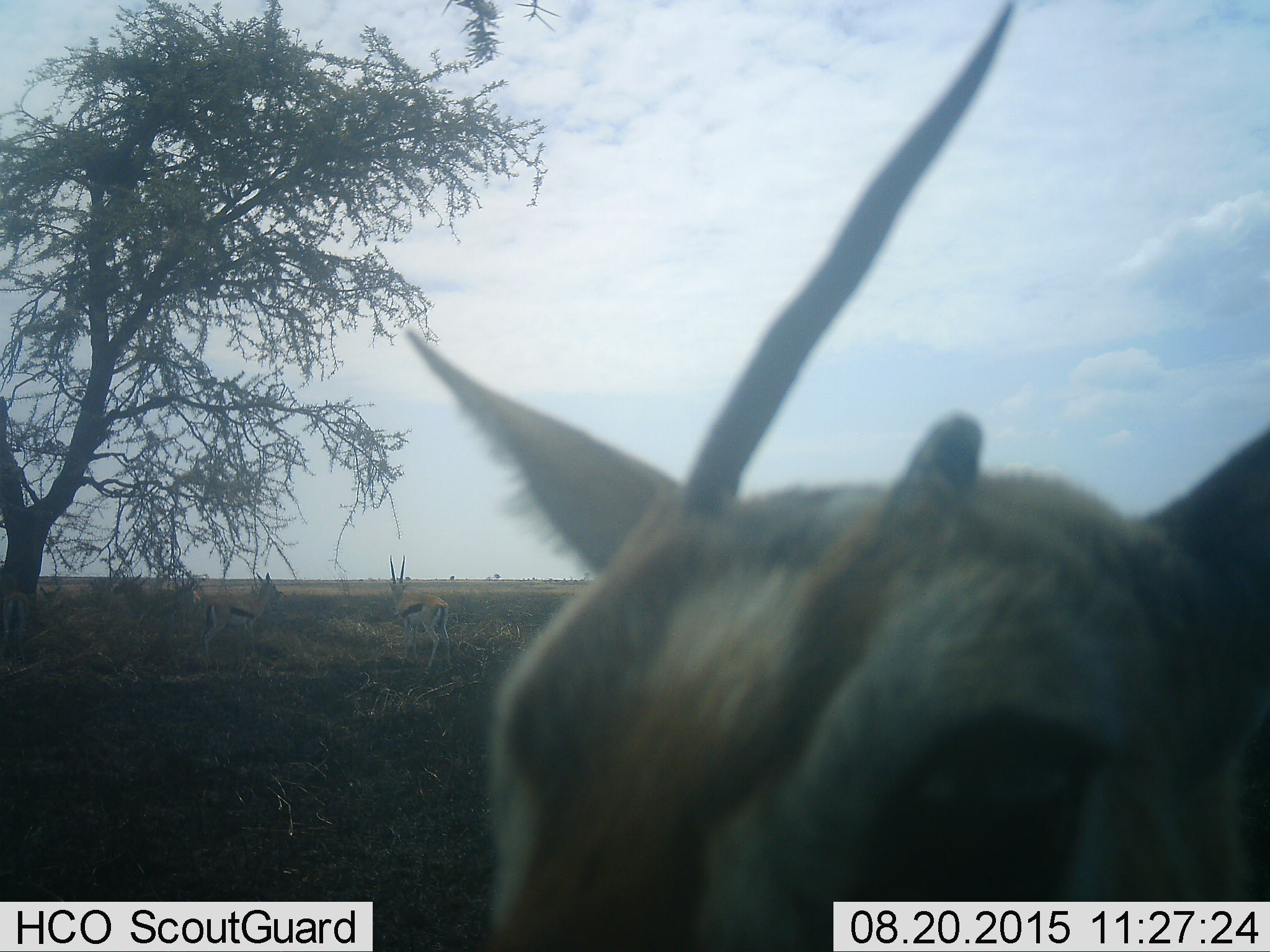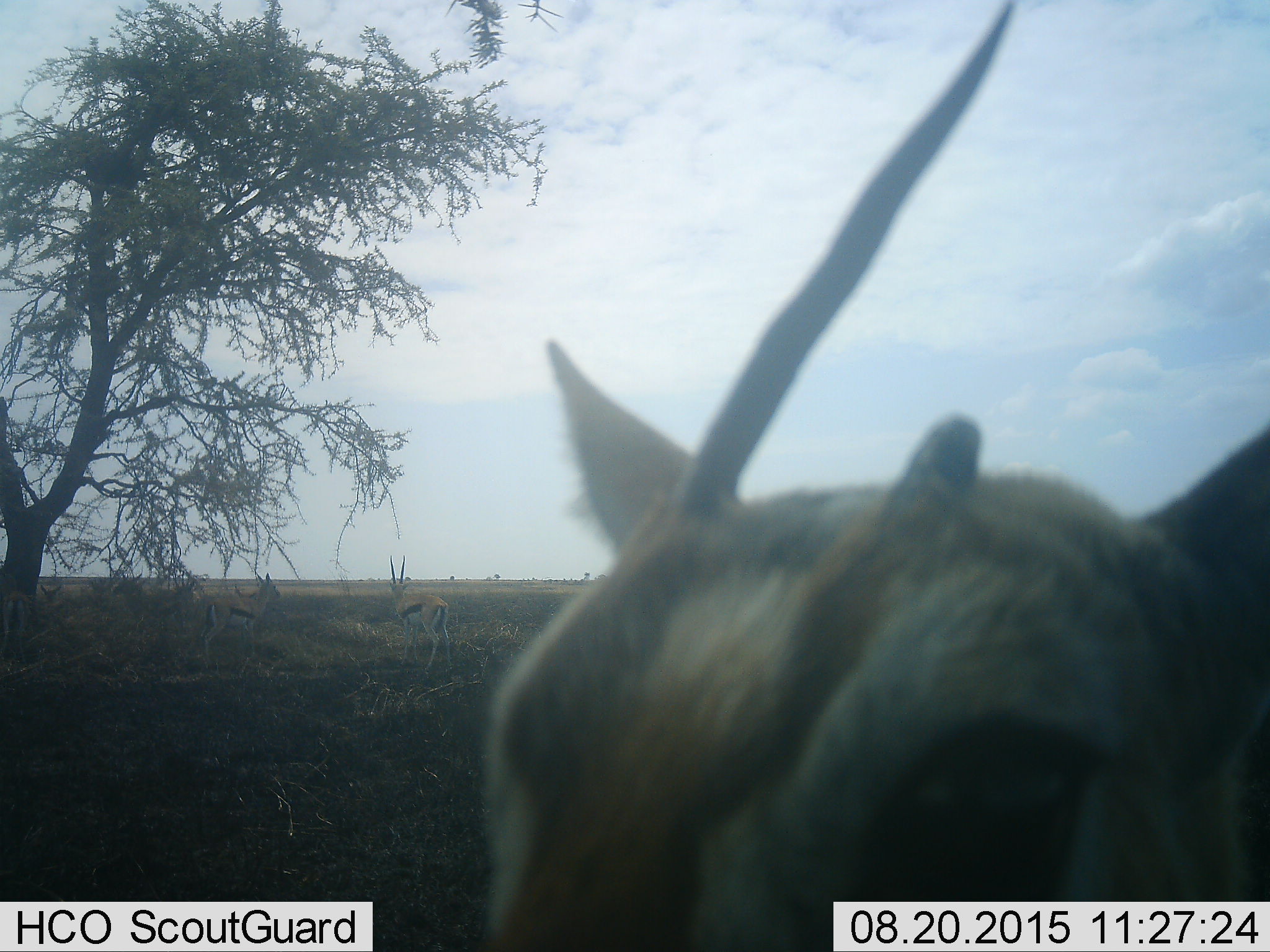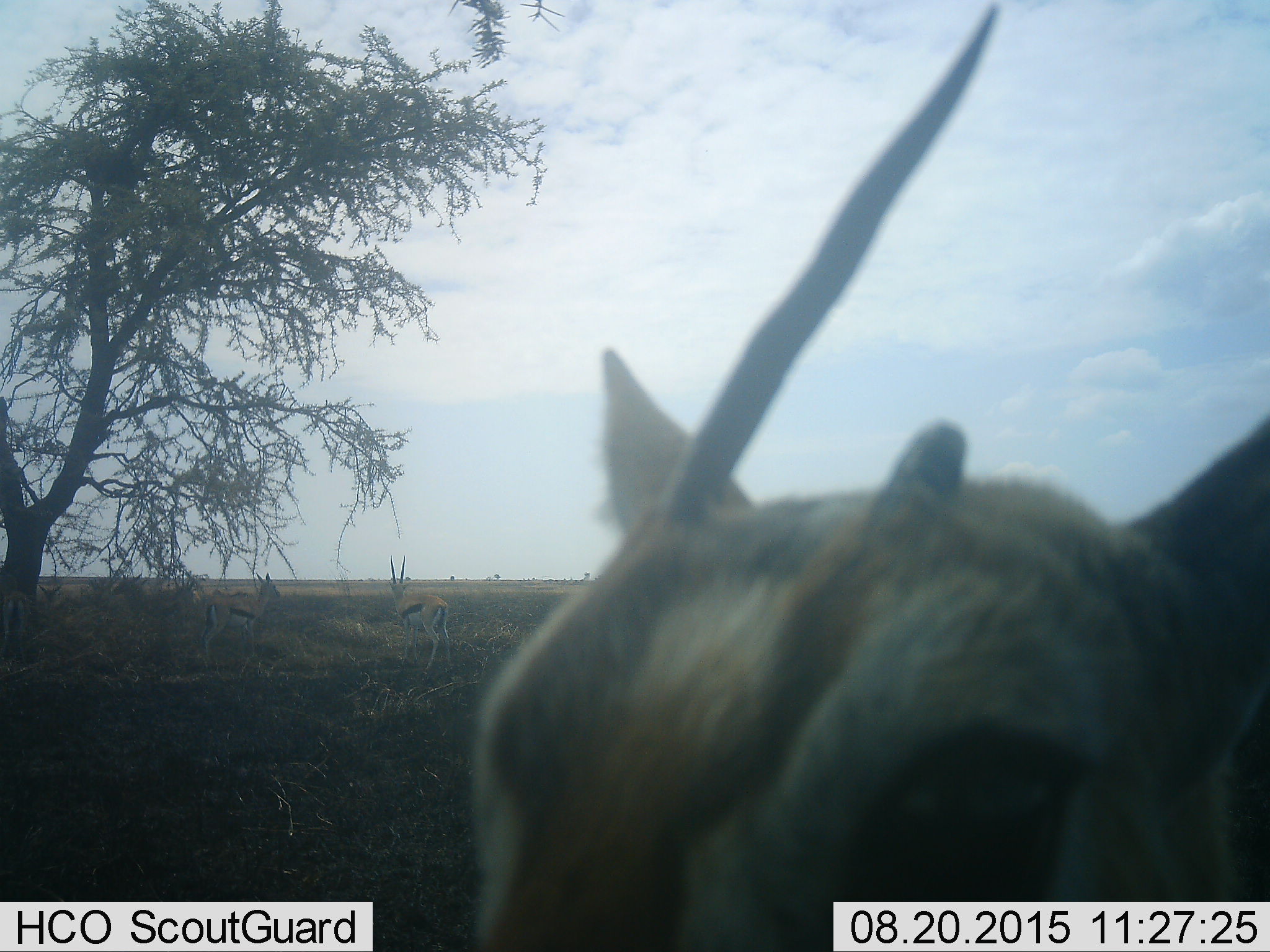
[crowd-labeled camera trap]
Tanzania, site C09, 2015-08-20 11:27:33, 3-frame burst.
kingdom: Animalia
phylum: Chordata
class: Mammalia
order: Artiodactyla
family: Bovidae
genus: Eudorcas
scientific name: Eudorcas thomsonii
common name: thomson's gazelle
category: gazellethomsons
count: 5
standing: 91%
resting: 18%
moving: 18%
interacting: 9%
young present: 9%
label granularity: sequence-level